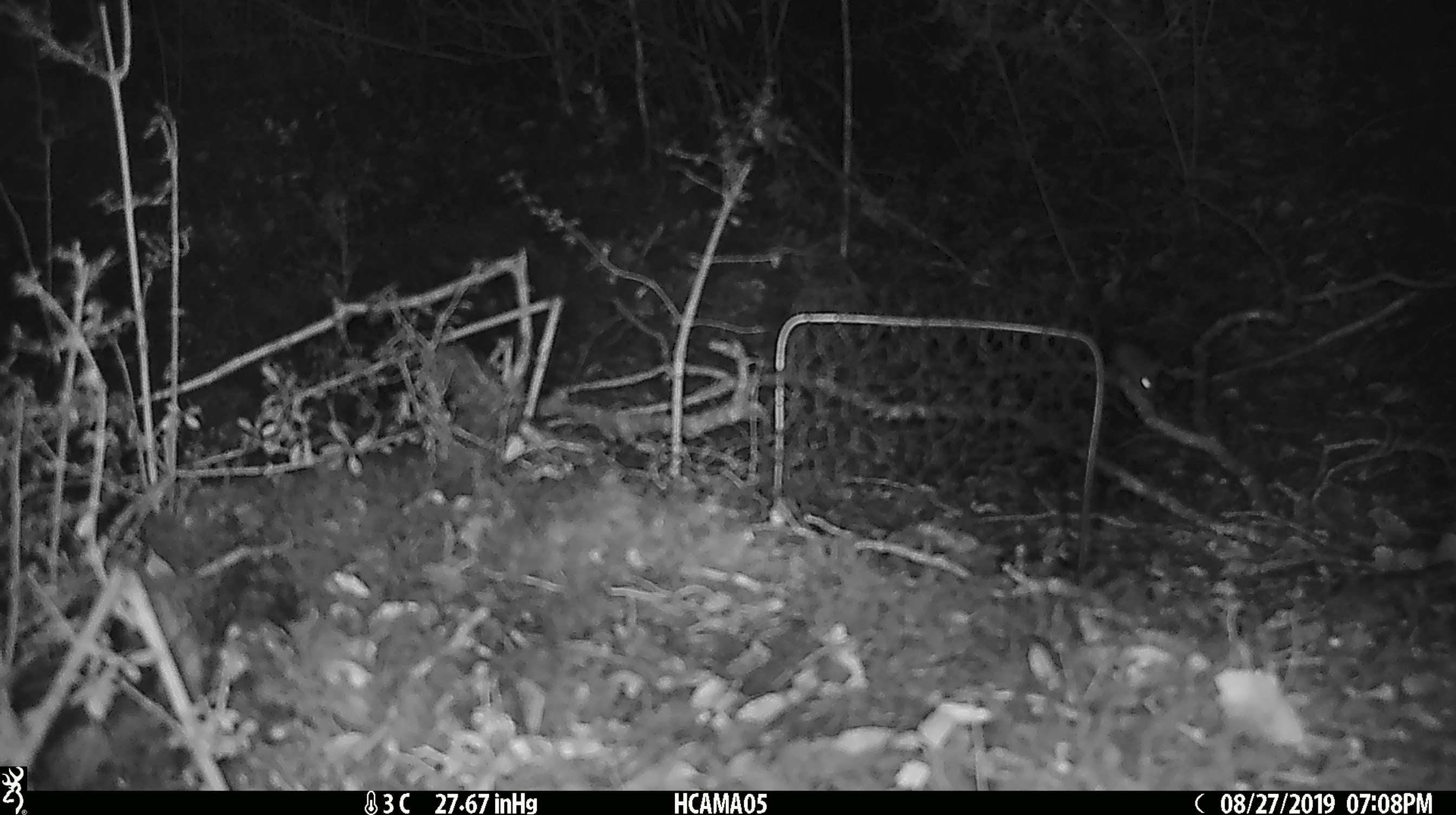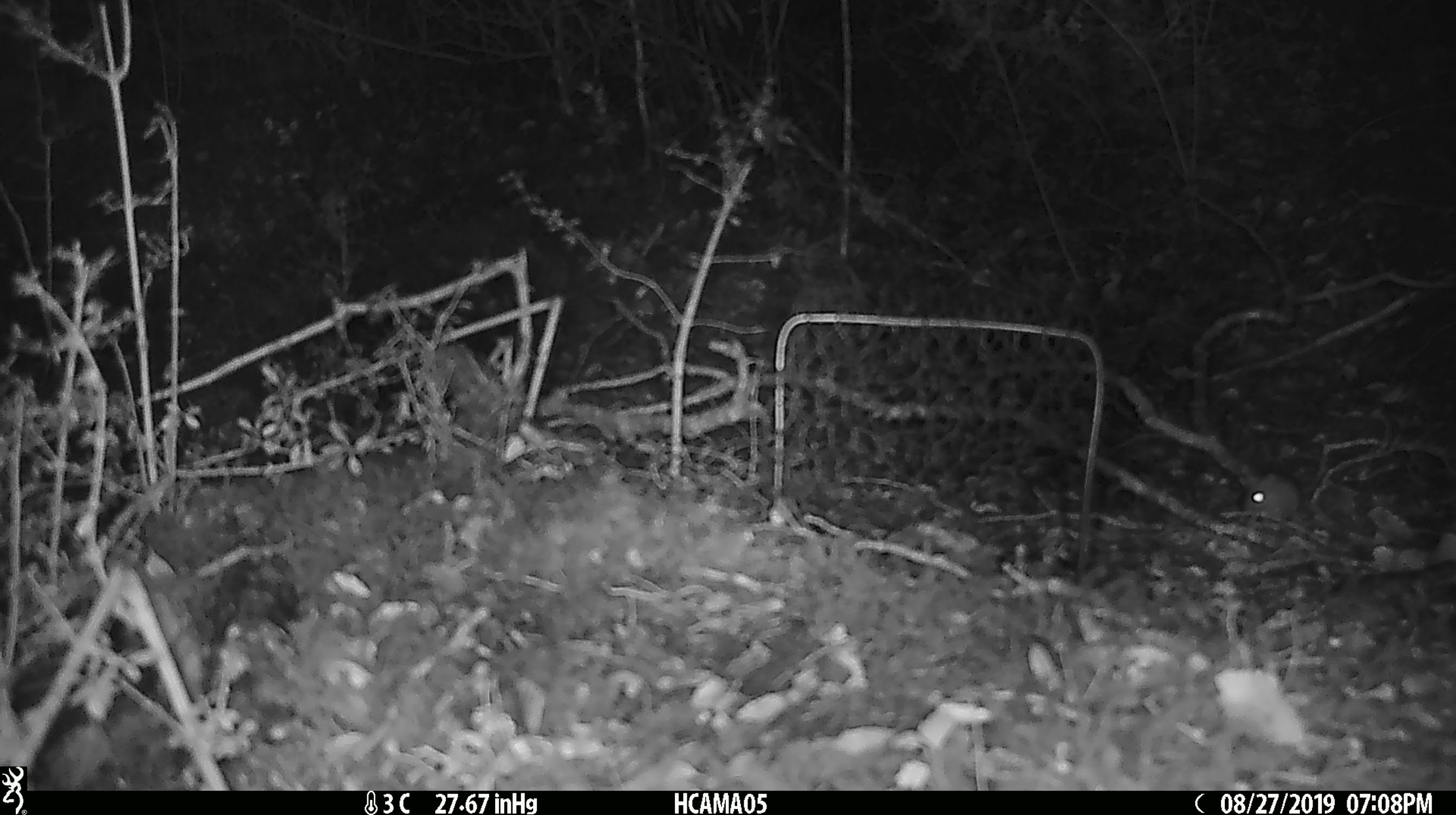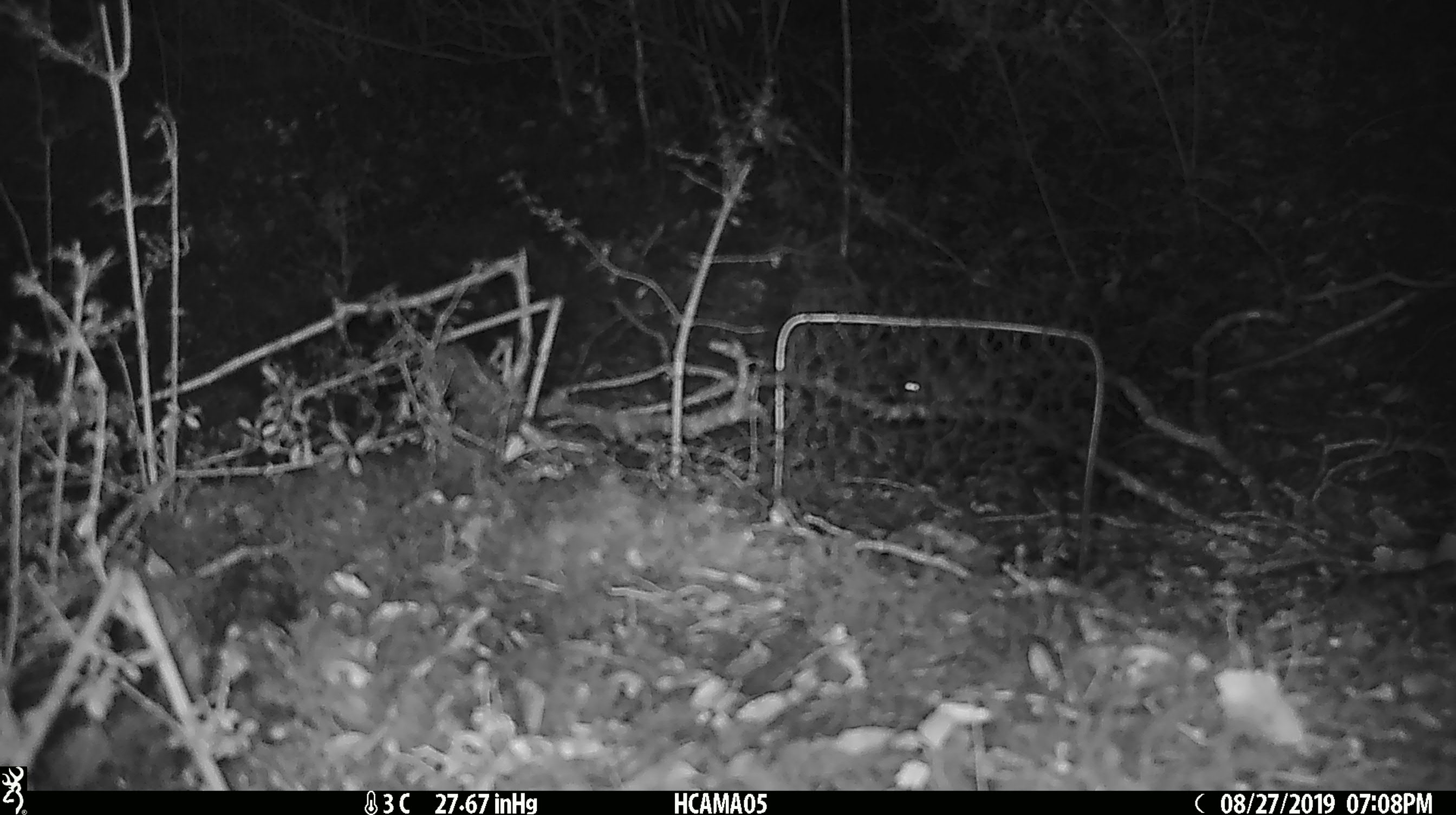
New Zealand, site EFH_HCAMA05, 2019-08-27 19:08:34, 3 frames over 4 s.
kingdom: Animalia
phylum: Chordata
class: Mammalia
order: Rodentia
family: Muridae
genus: Mus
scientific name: Mus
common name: mouse